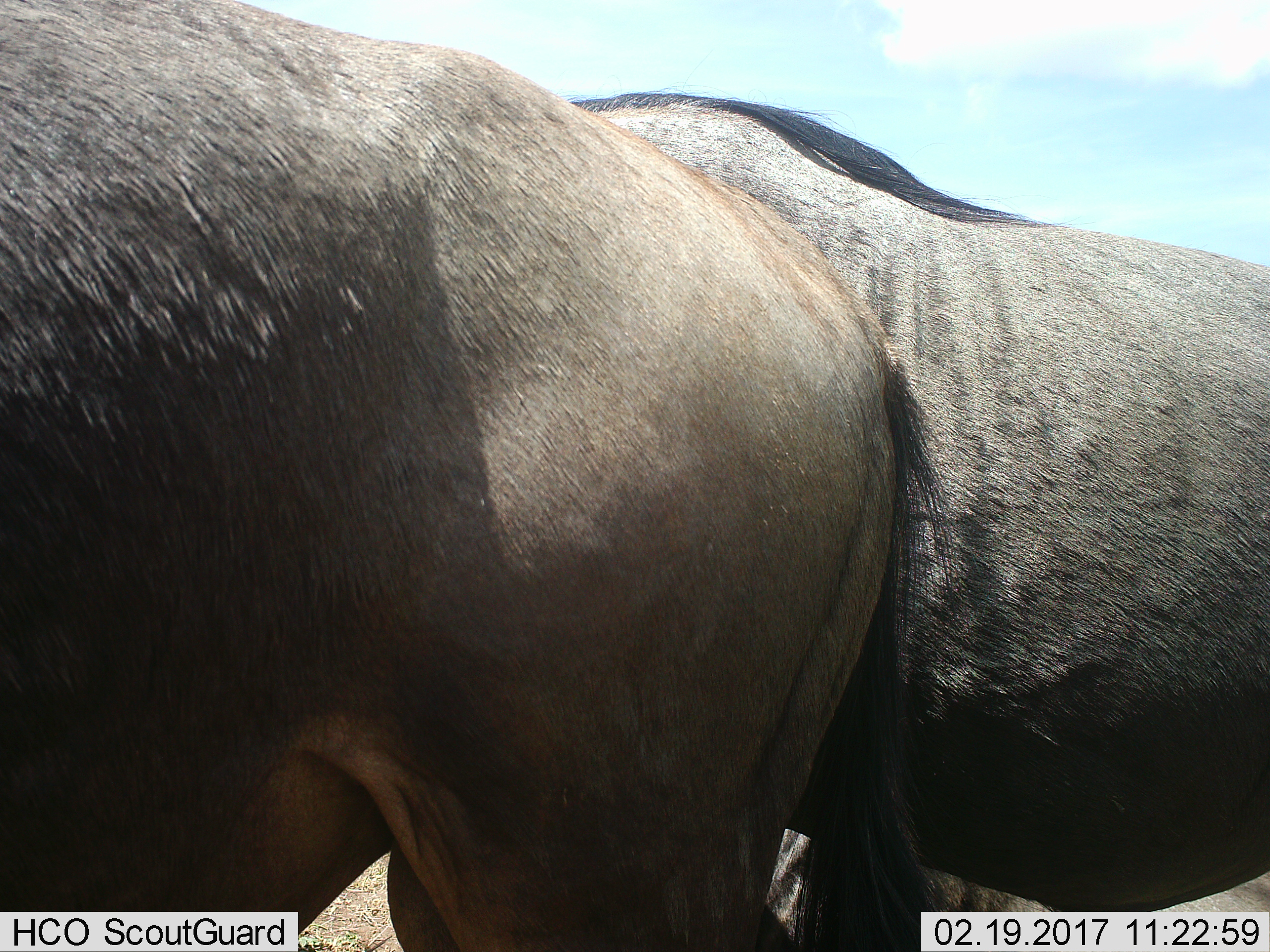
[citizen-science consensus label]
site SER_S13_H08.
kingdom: Animalia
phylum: Chordata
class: Mammalia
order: Artiodactyla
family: Bovidae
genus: Connochaetes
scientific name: Connochaetes taurinus taurinus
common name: blue wildebeest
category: wildebeestblue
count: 2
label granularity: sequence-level